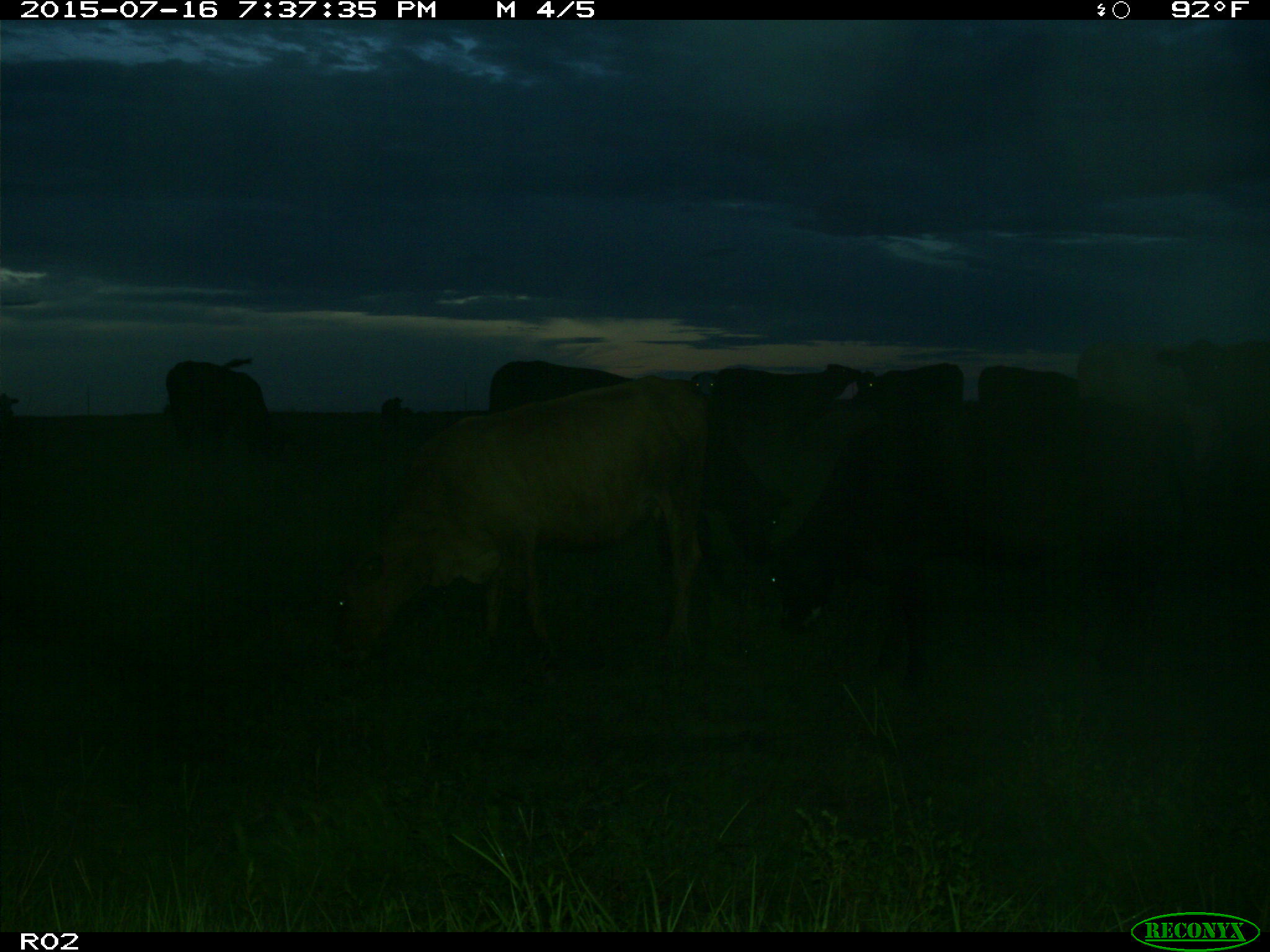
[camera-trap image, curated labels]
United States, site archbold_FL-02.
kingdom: Animalia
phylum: Chordata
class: Mammalia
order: Artiodactyla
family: Bovidae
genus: Bos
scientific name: Bos taurus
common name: domestic cow